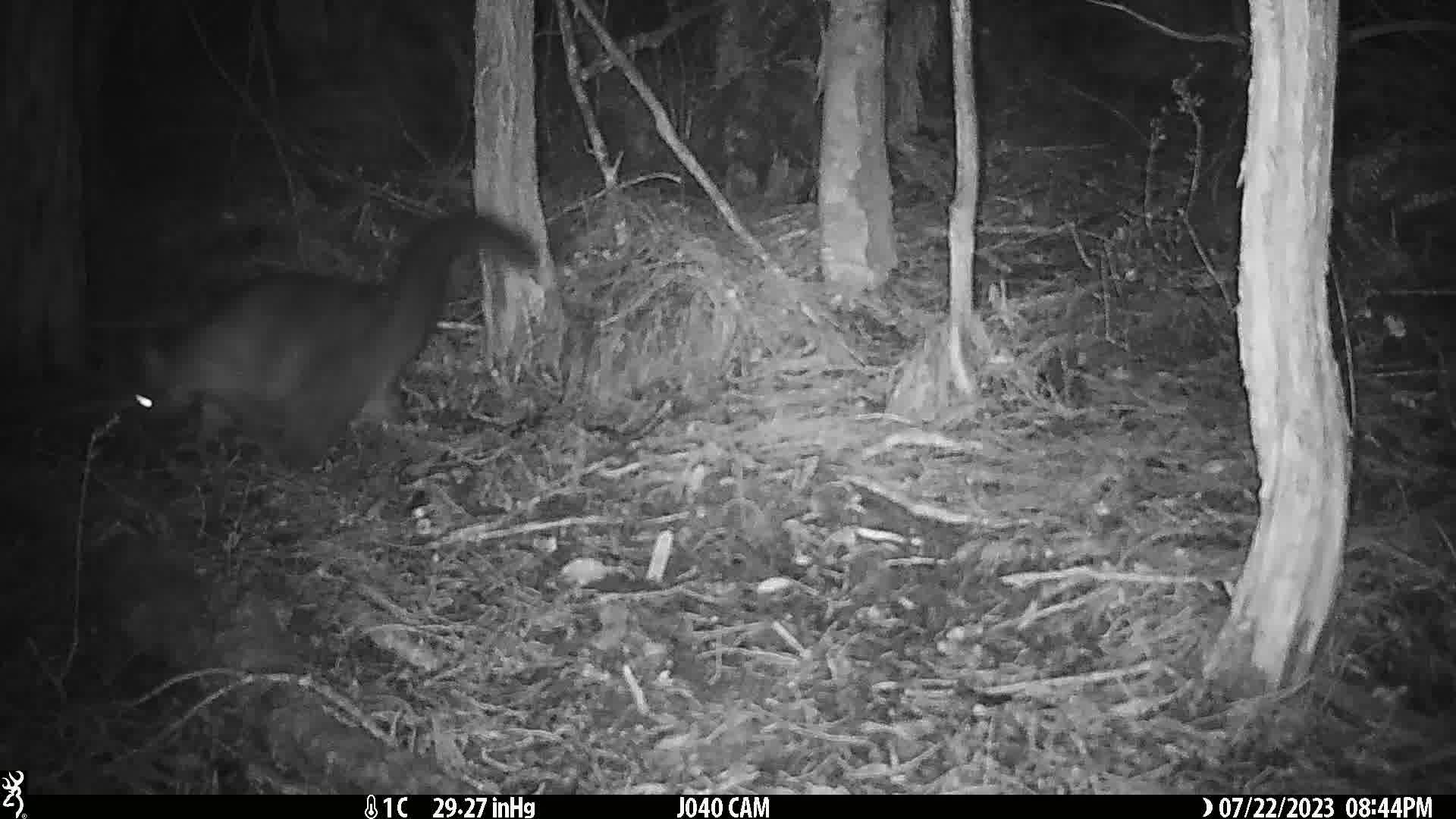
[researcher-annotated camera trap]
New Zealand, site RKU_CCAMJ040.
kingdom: Animalia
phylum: Chordata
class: Mammalia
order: Diprotodontia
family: Phalangeridae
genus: Trichosurus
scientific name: Trichosurus vulpecula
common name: common brushtail possum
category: possum